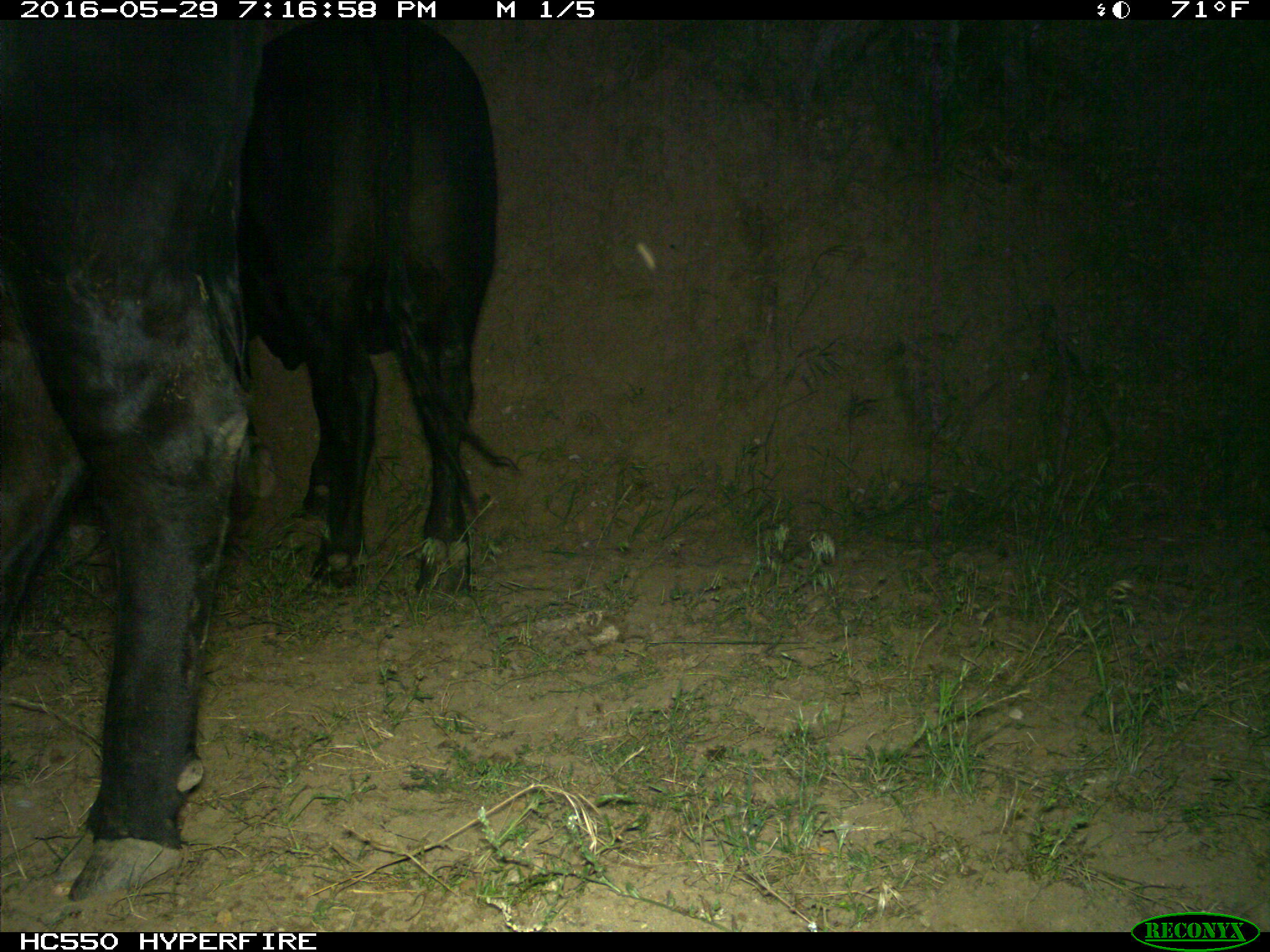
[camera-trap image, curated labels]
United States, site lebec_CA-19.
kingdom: Animalia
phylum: Chordata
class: Mammalia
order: Artiodactyla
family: Bovidae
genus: Bos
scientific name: Bos taurus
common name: domestic cow